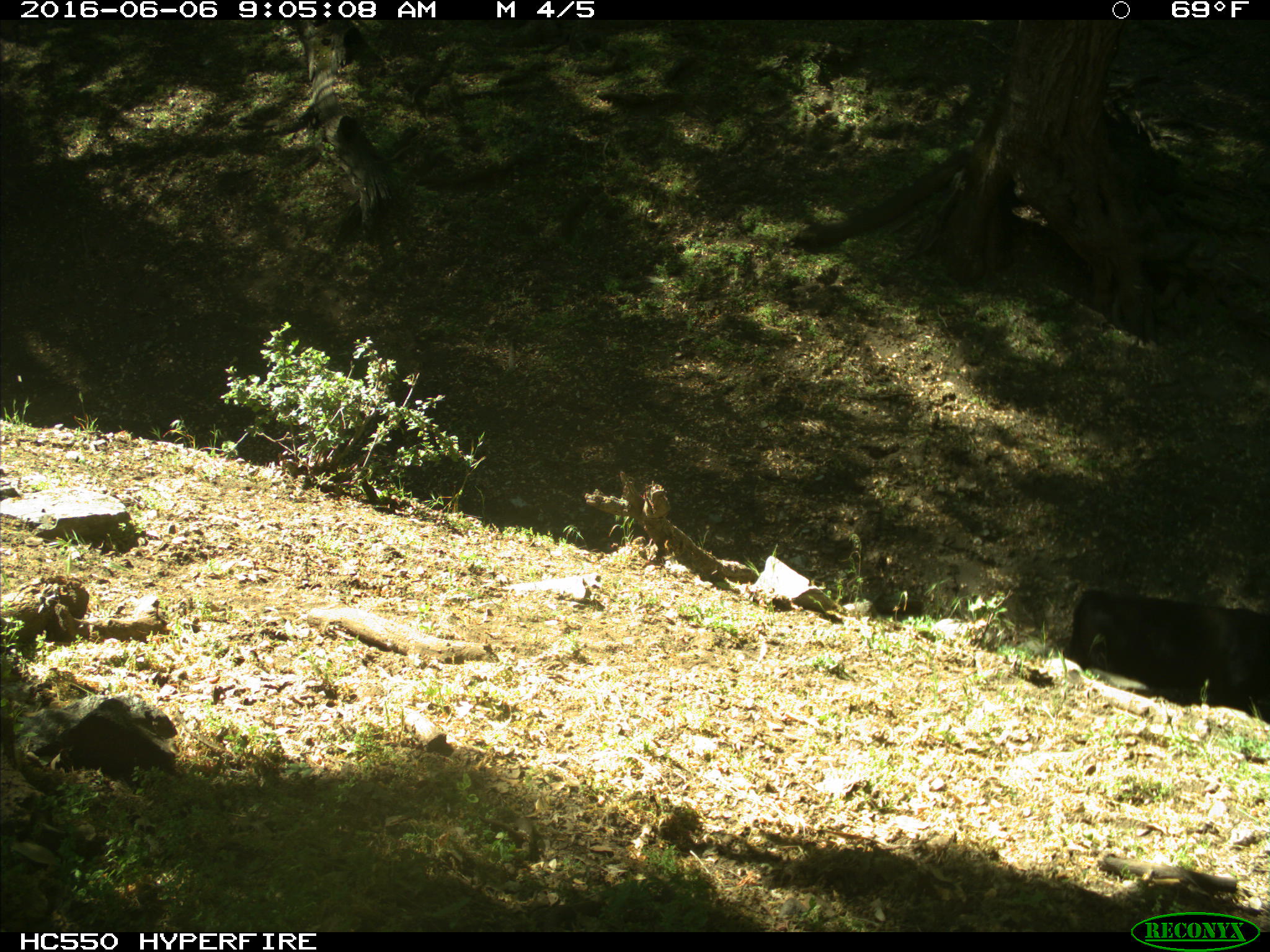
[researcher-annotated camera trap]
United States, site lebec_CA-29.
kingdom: Animalia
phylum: Chordata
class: Mammalia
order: Artiodactyla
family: Bovidae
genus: Bos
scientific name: Bos taurus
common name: domestic cow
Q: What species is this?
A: Bos taurus (domestic cow).